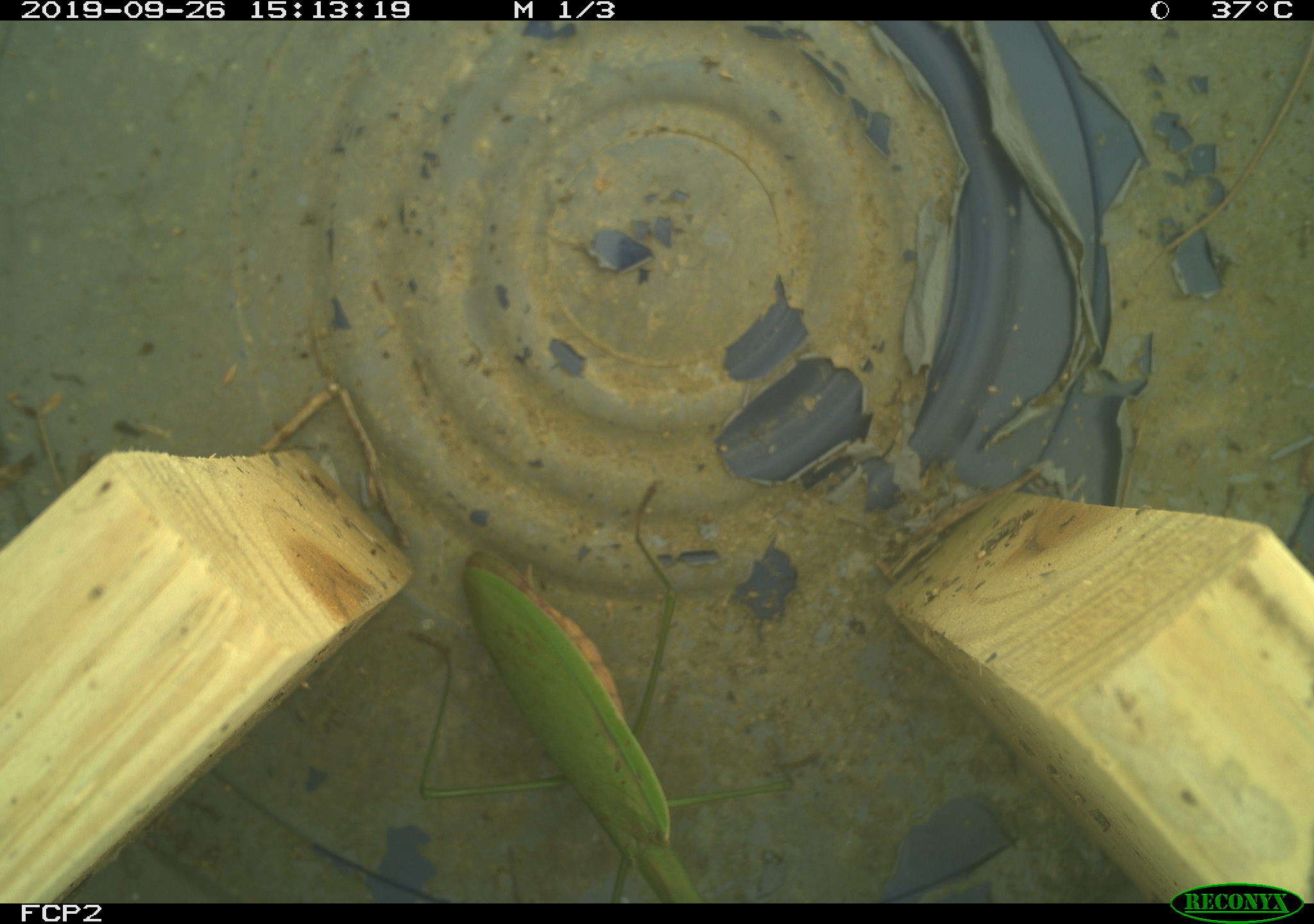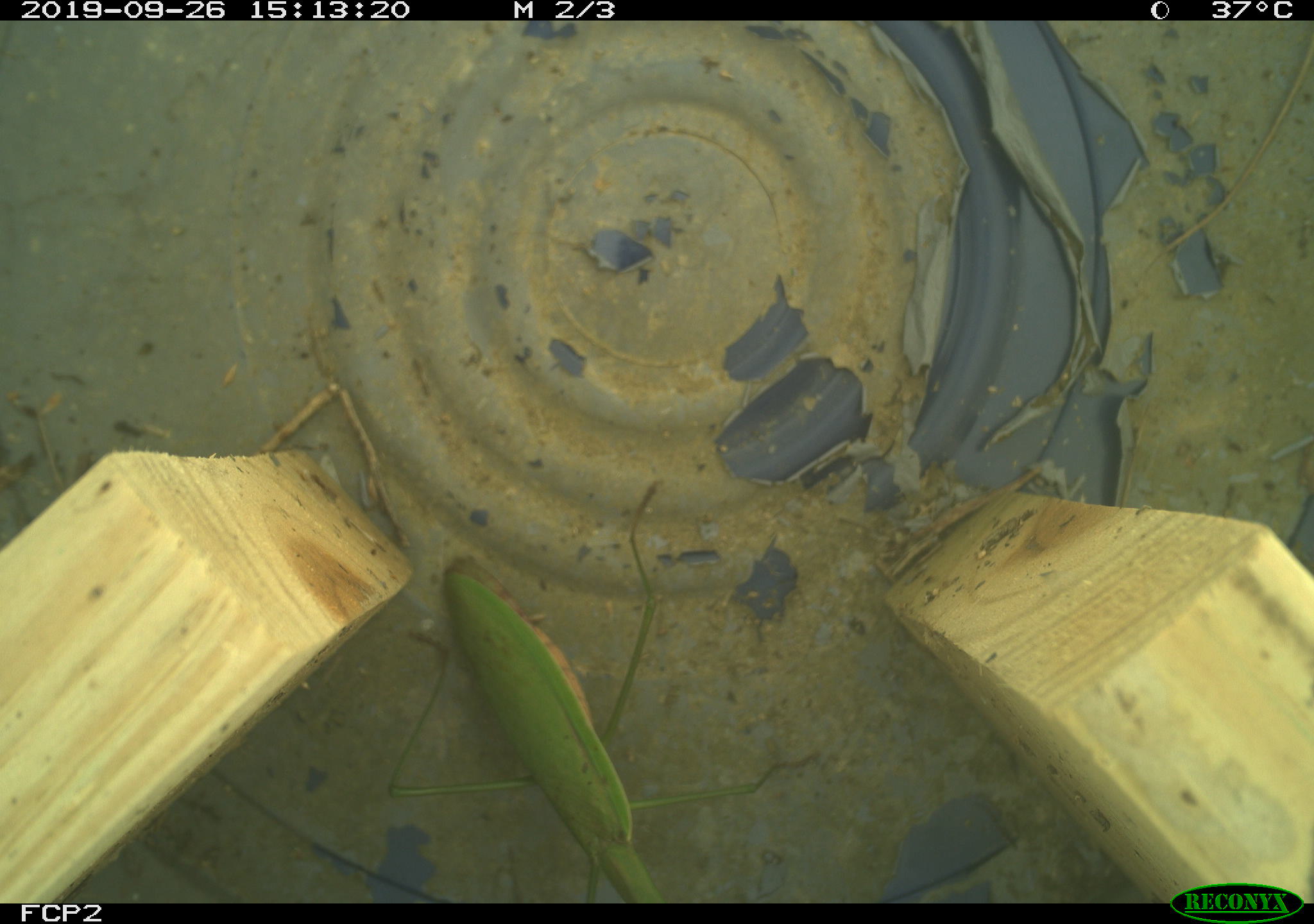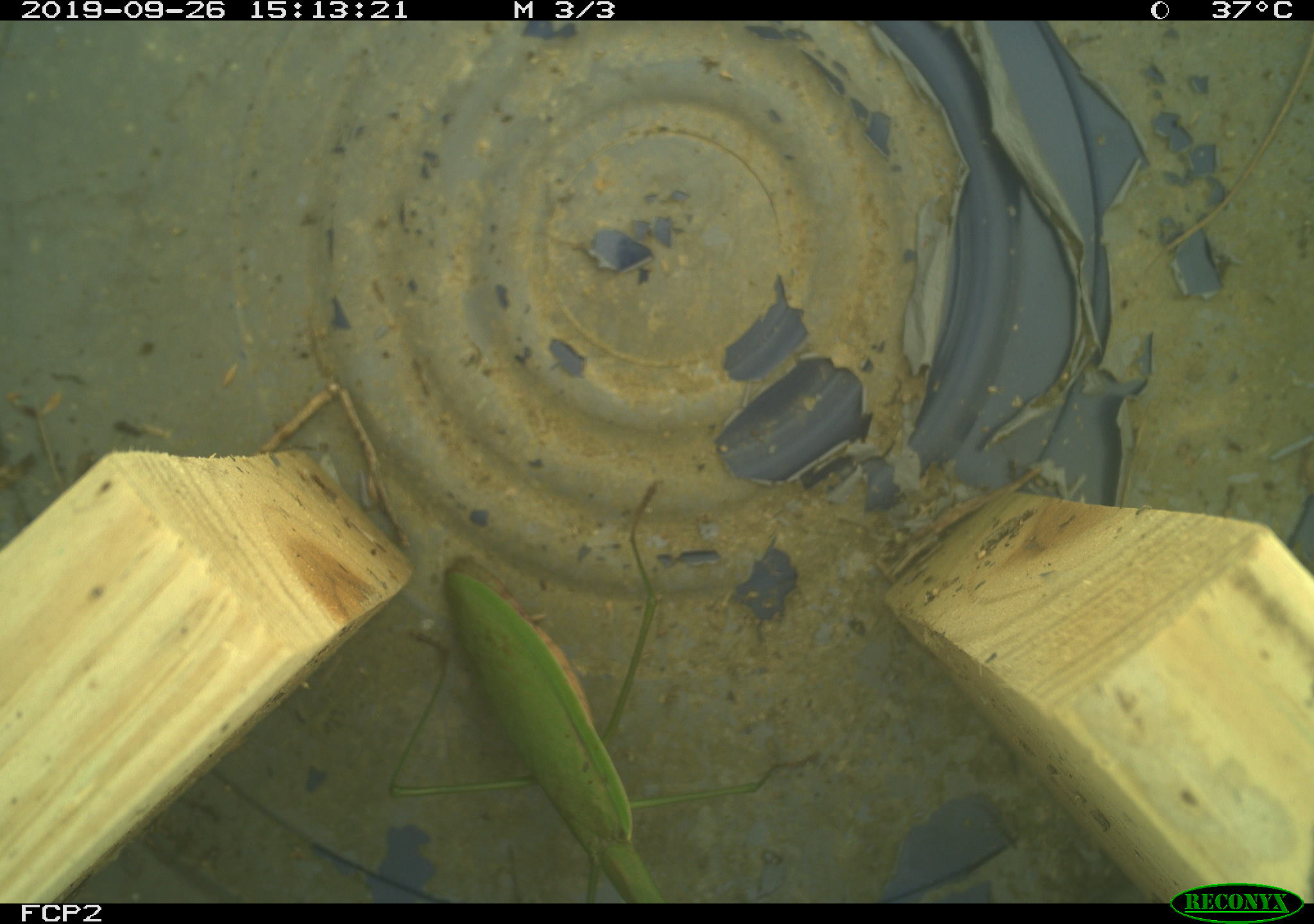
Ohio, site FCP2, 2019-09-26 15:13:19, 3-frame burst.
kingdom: Animalia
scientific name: Animalia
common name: animal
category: invertebrate